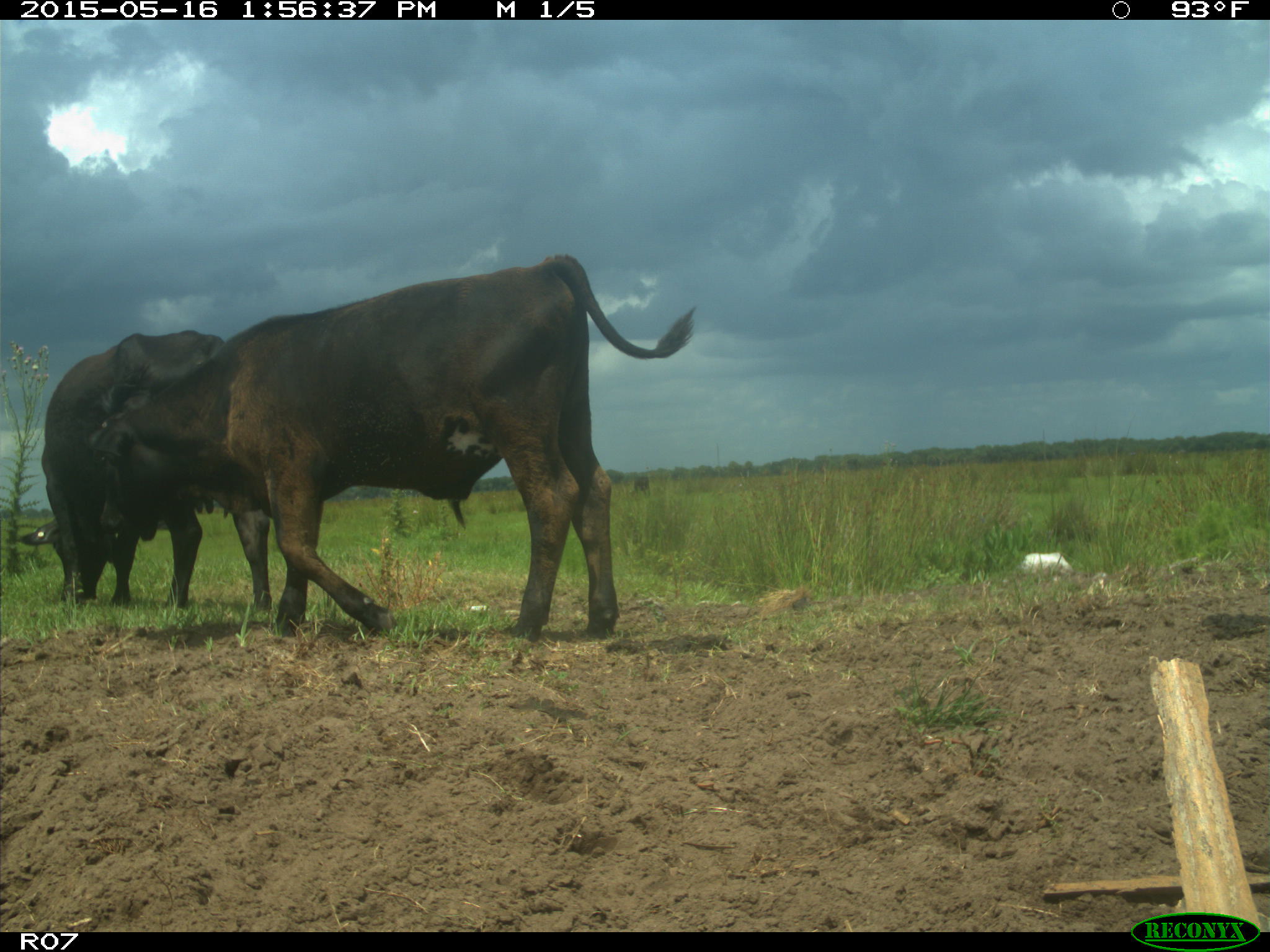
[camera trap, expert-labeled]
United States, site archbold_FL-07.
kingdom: Animalia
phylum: Chordata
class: Mammalia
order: Artiodactyla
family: Bovidae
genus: Bos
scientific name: Bos taurus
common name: domestic cow